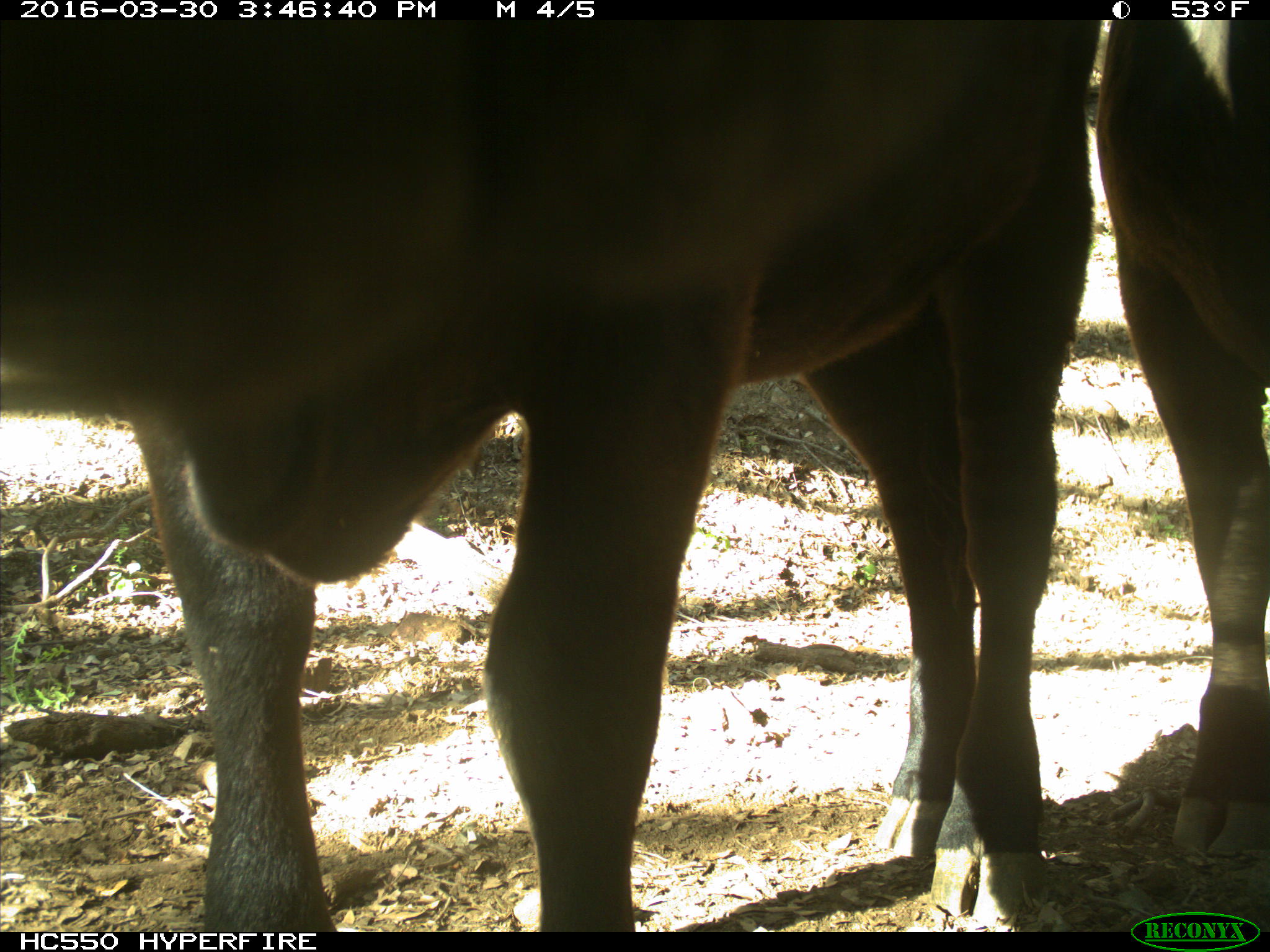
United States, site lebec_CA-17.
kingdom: Animalia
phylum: Chordata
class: Mammalia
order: Artiodactyla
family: Bovidae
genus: Bos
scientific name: Bos taurus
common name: domestic cow